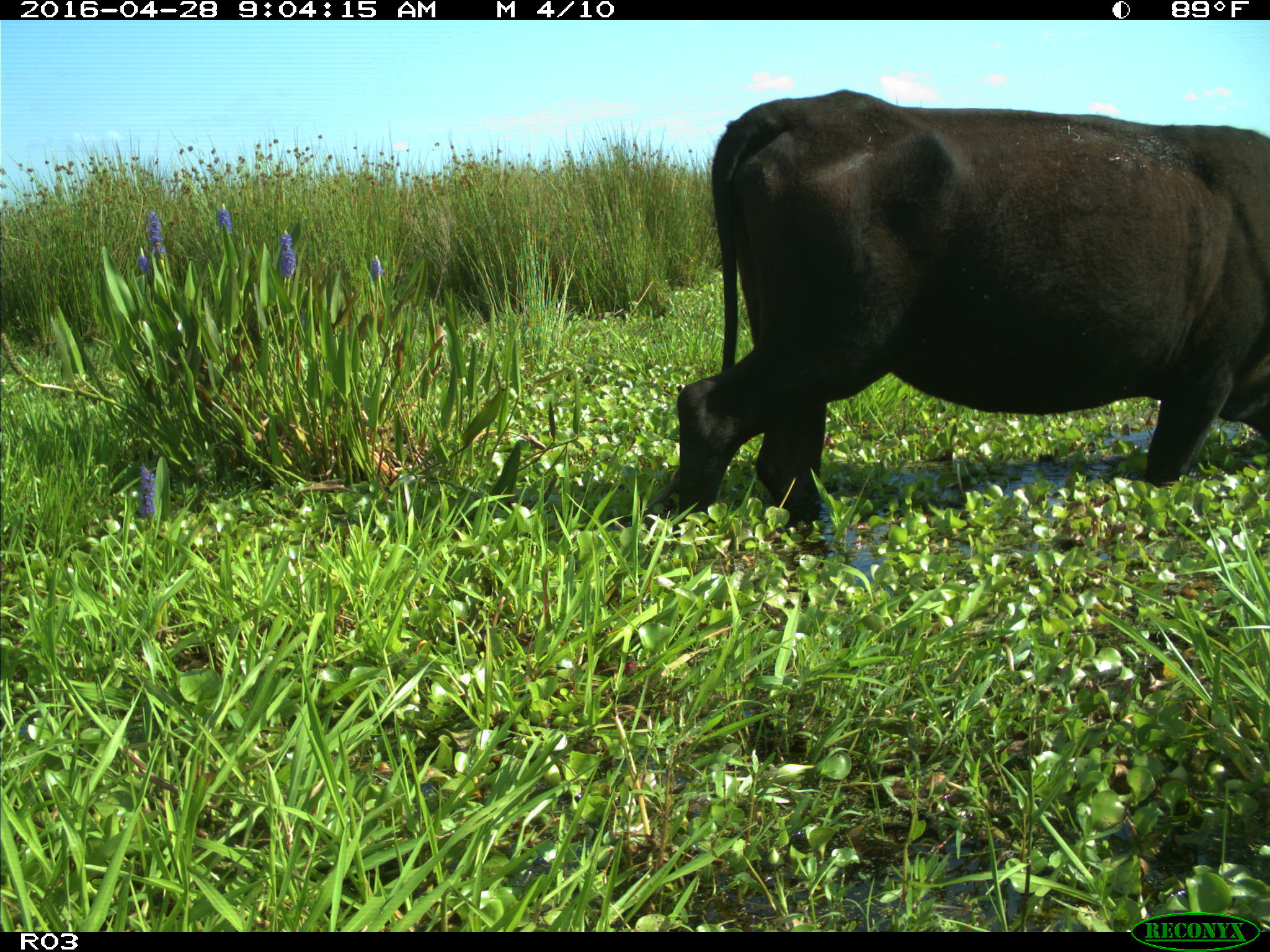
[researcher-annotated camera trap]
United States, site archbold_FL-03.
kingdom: Animalia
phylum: Chordata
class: Mammalia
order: Artiodactyla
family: Bovidae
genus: Bos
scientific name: Bos taurus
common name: domestic cow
Bos taurus (domestic cow).